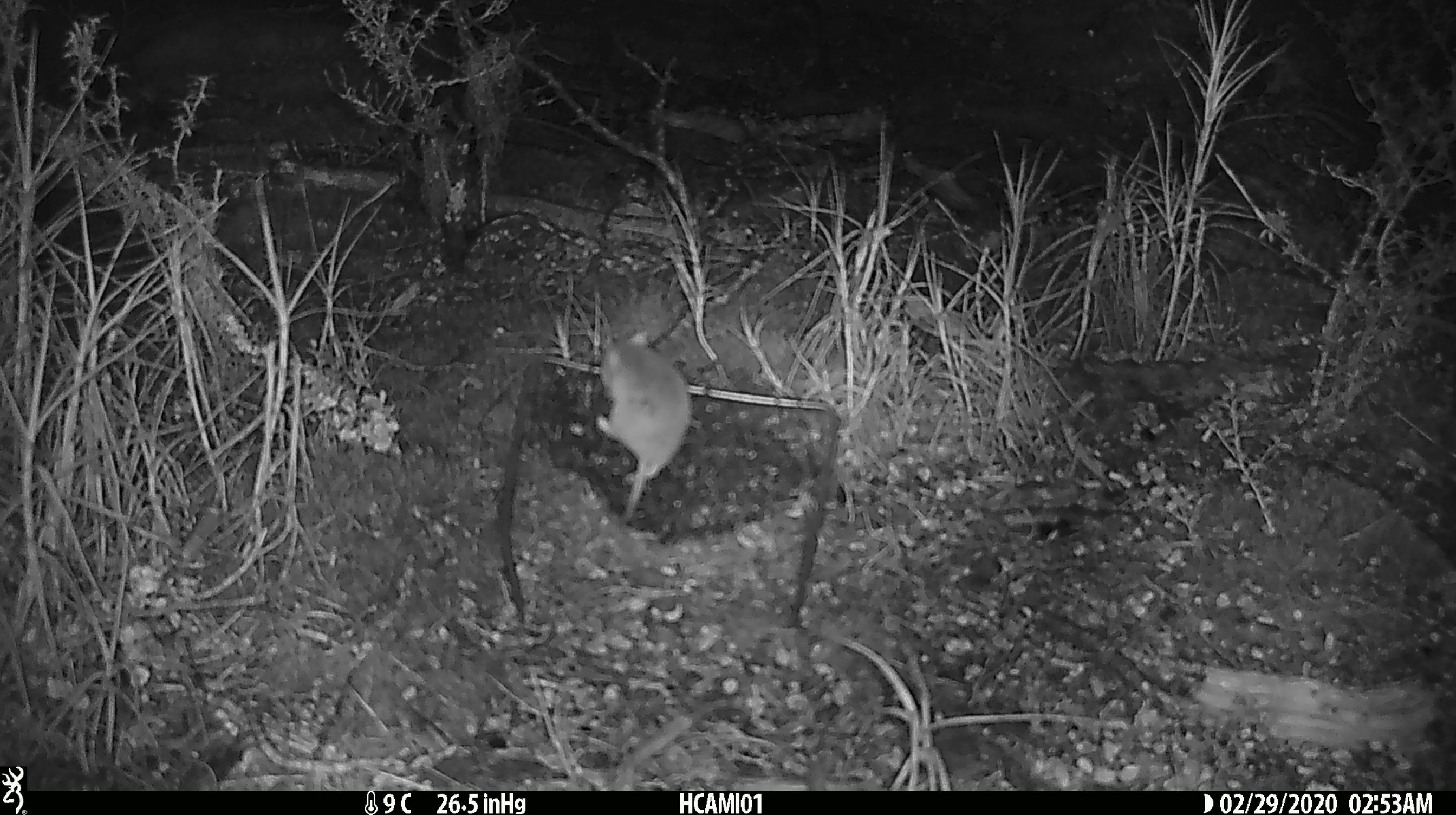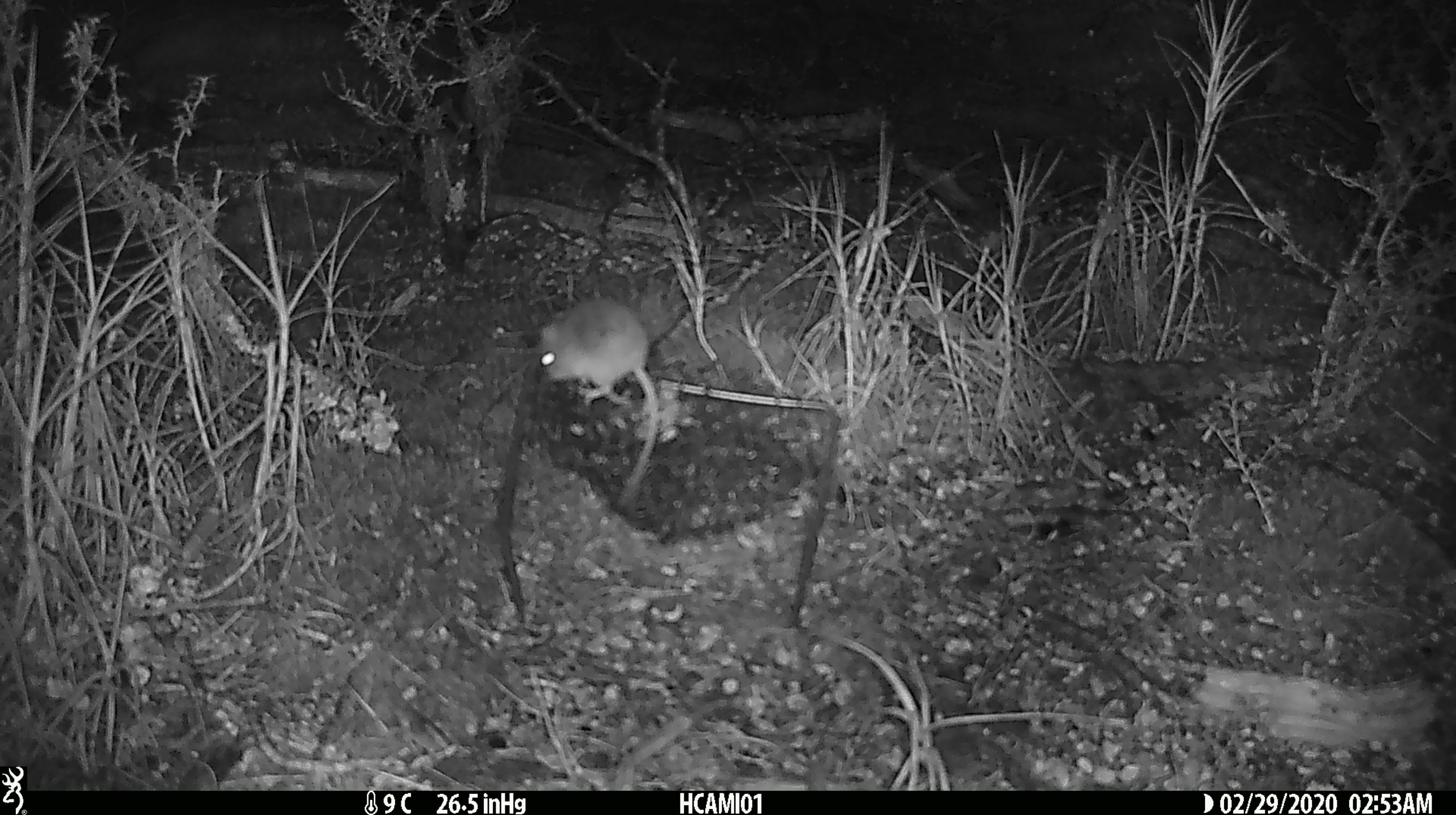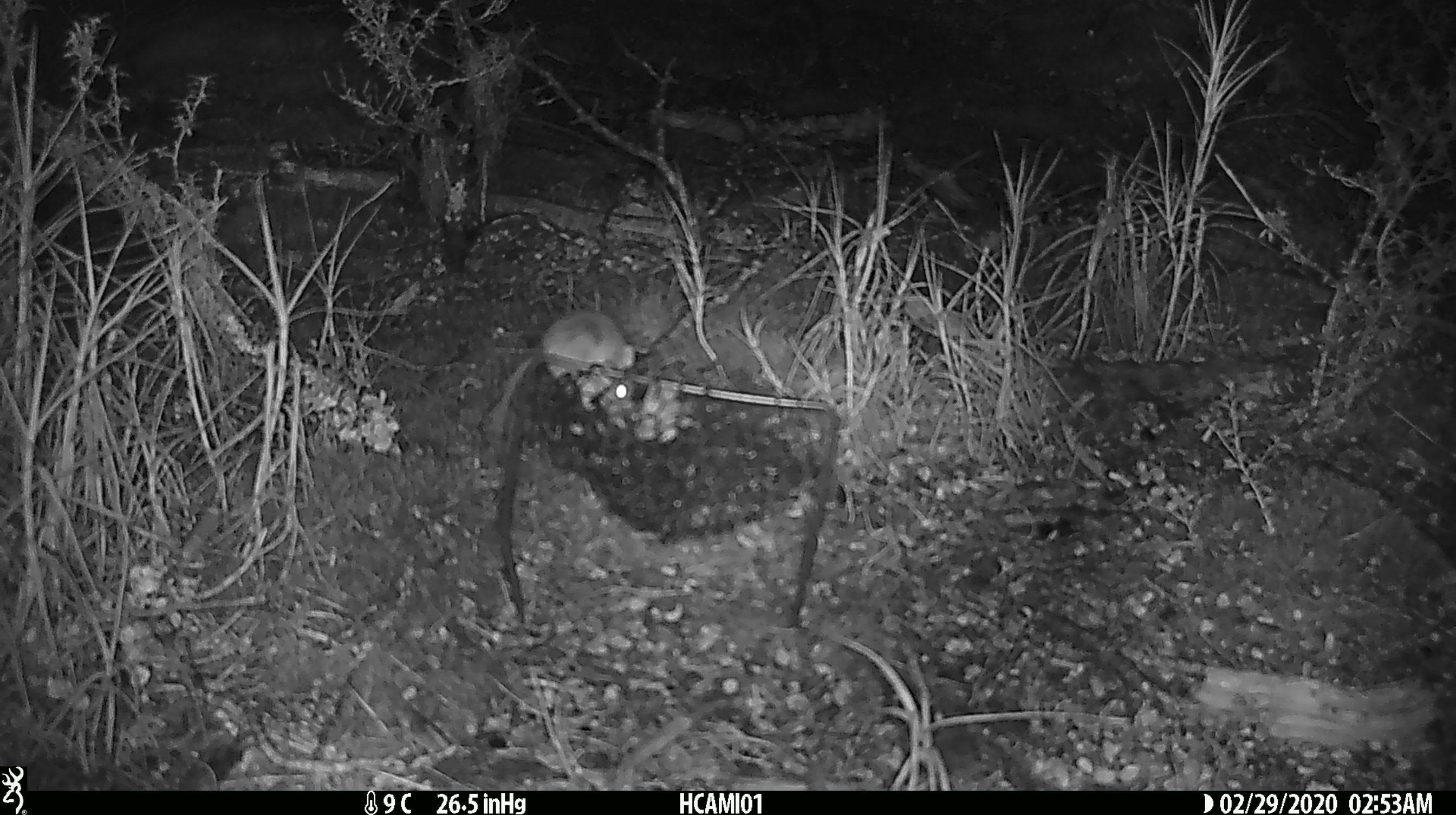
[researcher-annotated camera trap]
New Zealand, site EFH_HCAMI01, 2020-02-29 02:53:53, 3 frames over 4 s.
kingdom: Animalia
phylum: Chordata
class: Mammalia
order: Rodentia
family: Muridae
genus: Mus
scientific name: Mus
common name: mouse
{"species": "mouse (Mus)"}